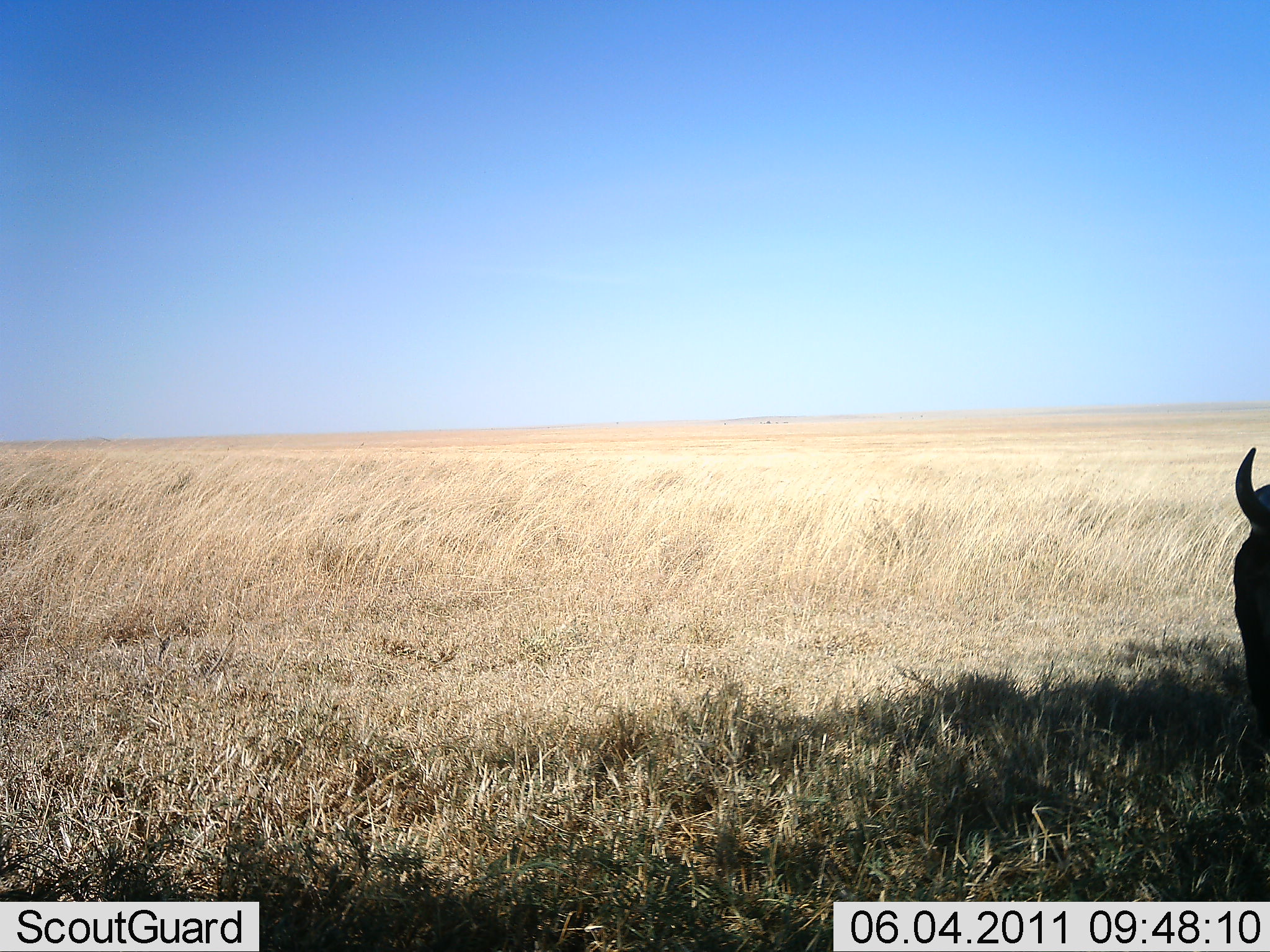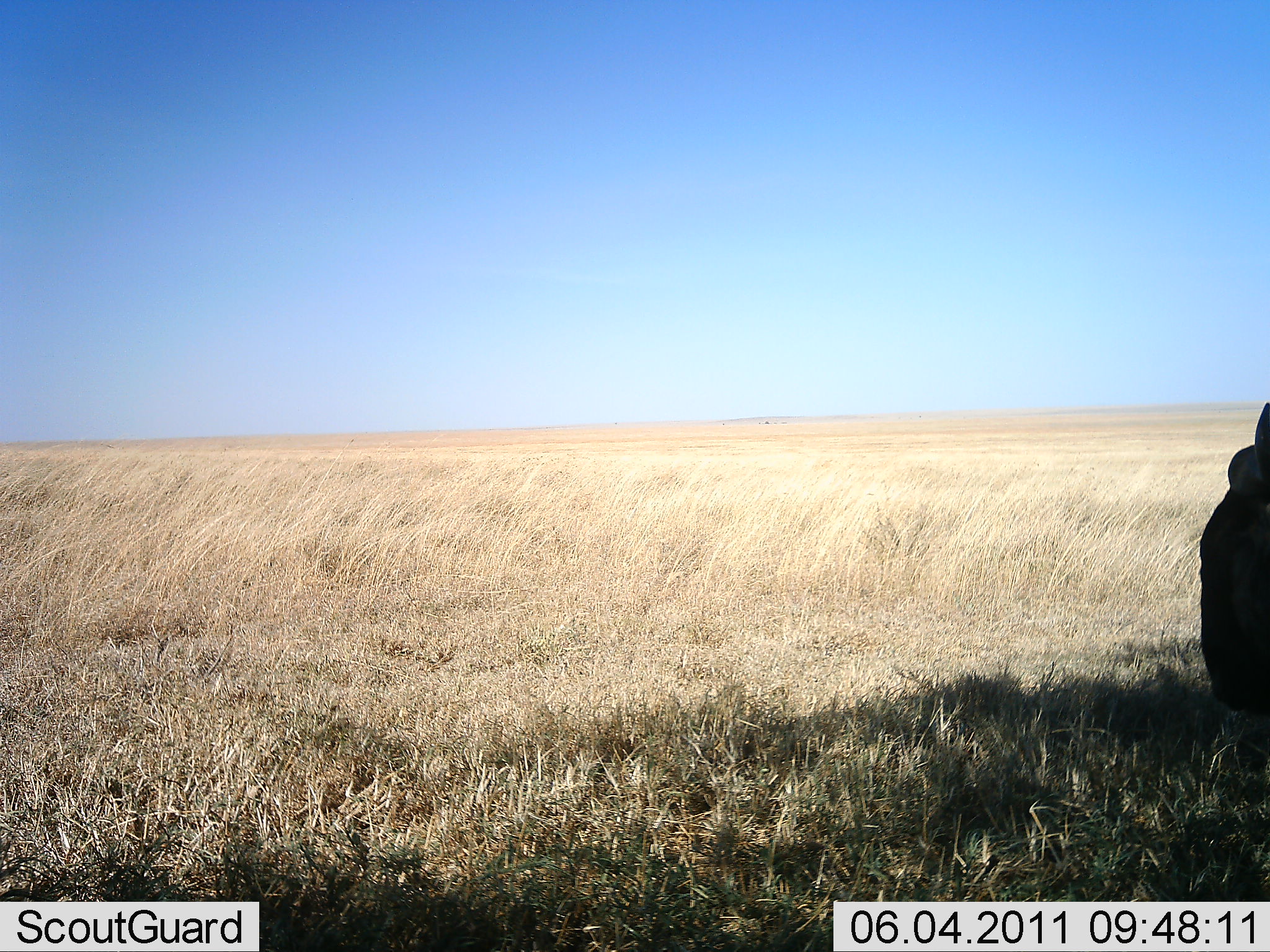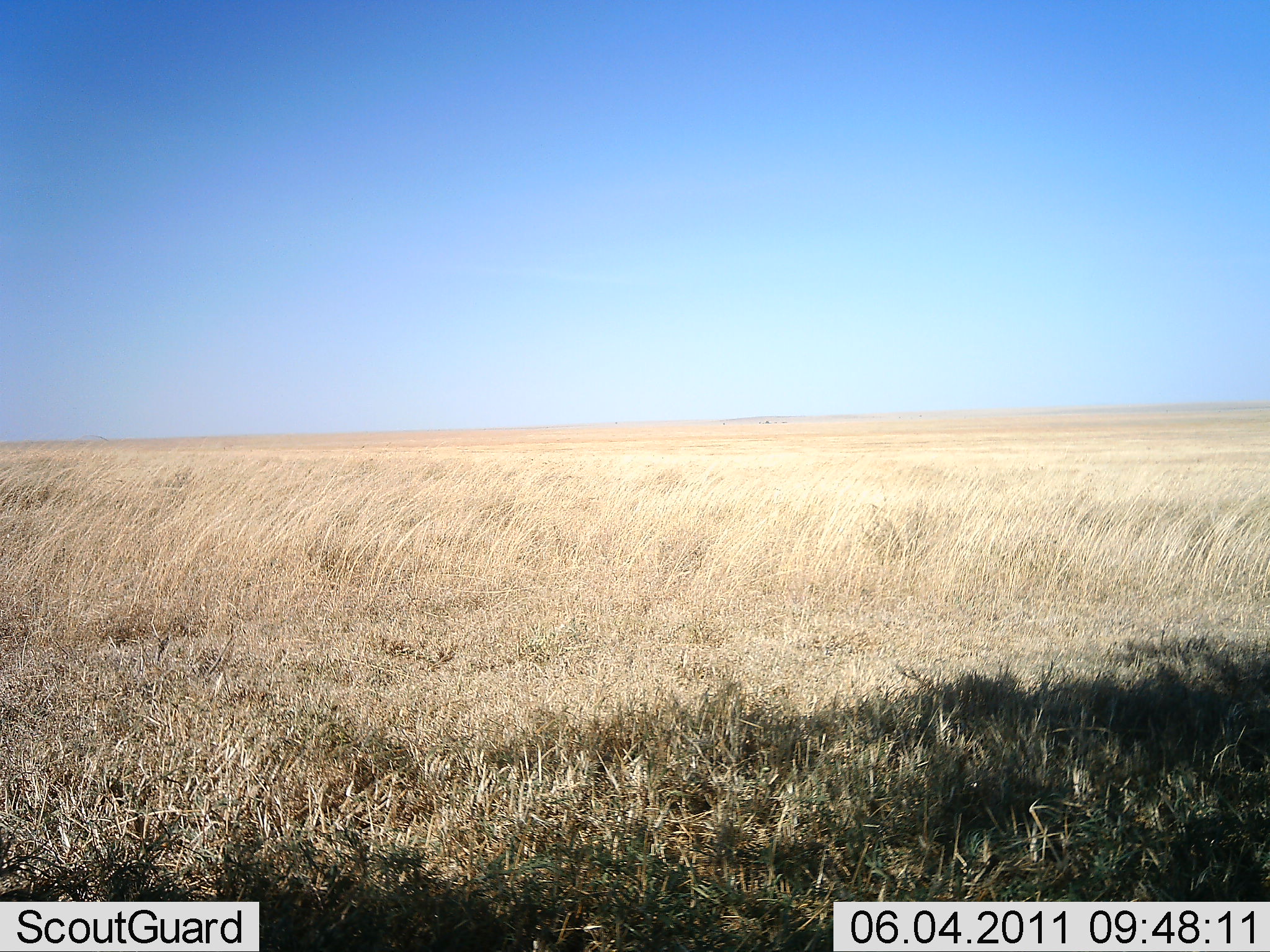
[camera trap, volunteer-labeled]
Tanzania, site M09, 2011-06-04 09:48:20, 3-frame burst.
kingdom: Animalia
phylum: Chordata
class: Mammalia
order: Artiodactyla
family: Bovidae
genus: Connochaetes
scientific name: Connochaetes taurinus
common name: blue wildebeest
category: wildebeest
Wildebeest (blue wildebeest) (Connochaetes taurinus), count 1. Behavior (volunteer vote fractions): standing 57%, resting 14%, moving 14%, interacting 0%. Young present (vote fraction): 0%. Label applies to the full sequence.